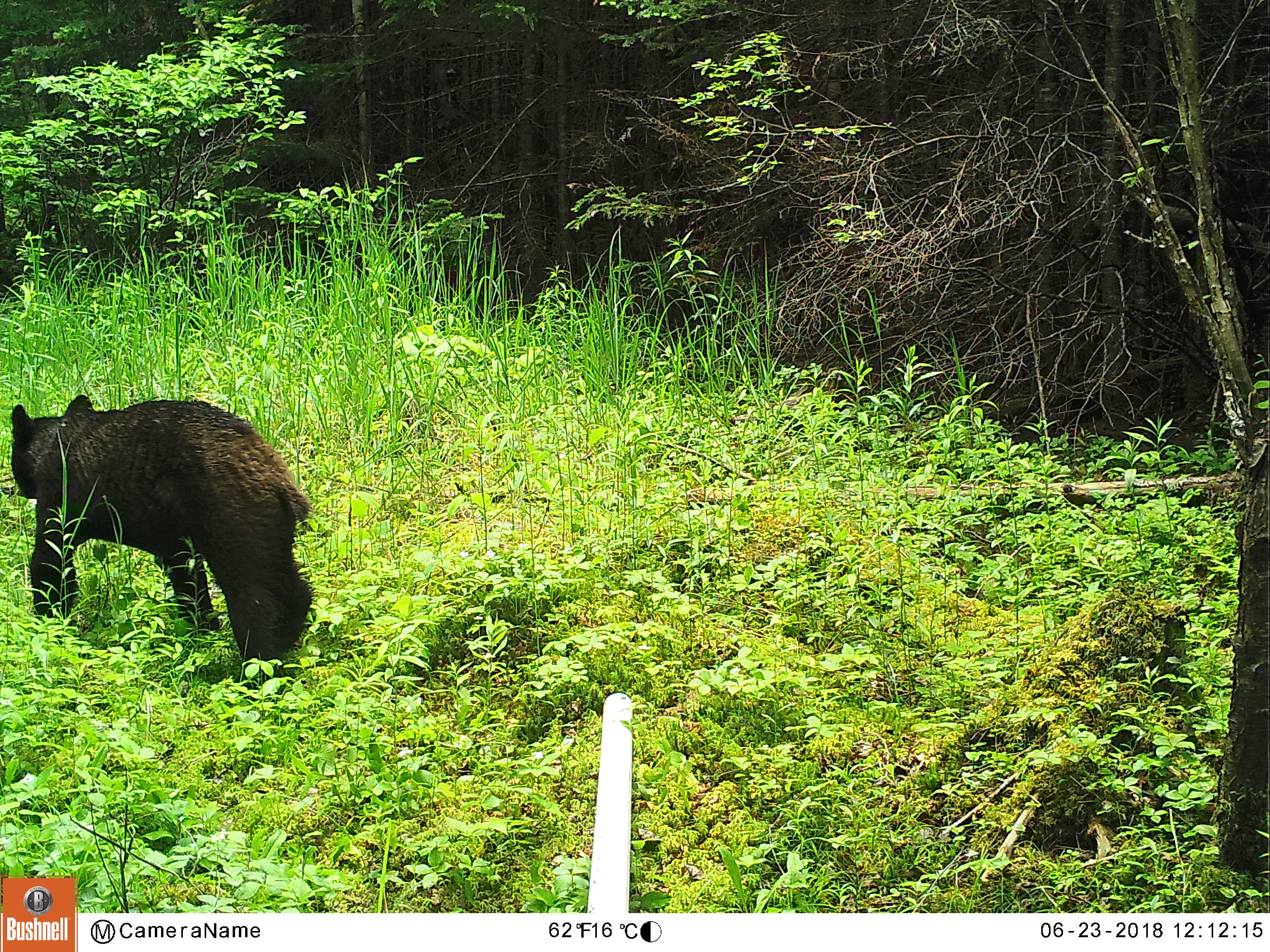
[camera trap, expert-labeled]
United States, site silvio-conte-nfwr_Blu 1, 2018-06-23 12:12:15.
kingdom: Animalia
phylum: Chordata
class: Mammalia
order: Carnivora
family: Ursidae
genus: Ursus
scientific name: Ursus americanus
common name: black bear